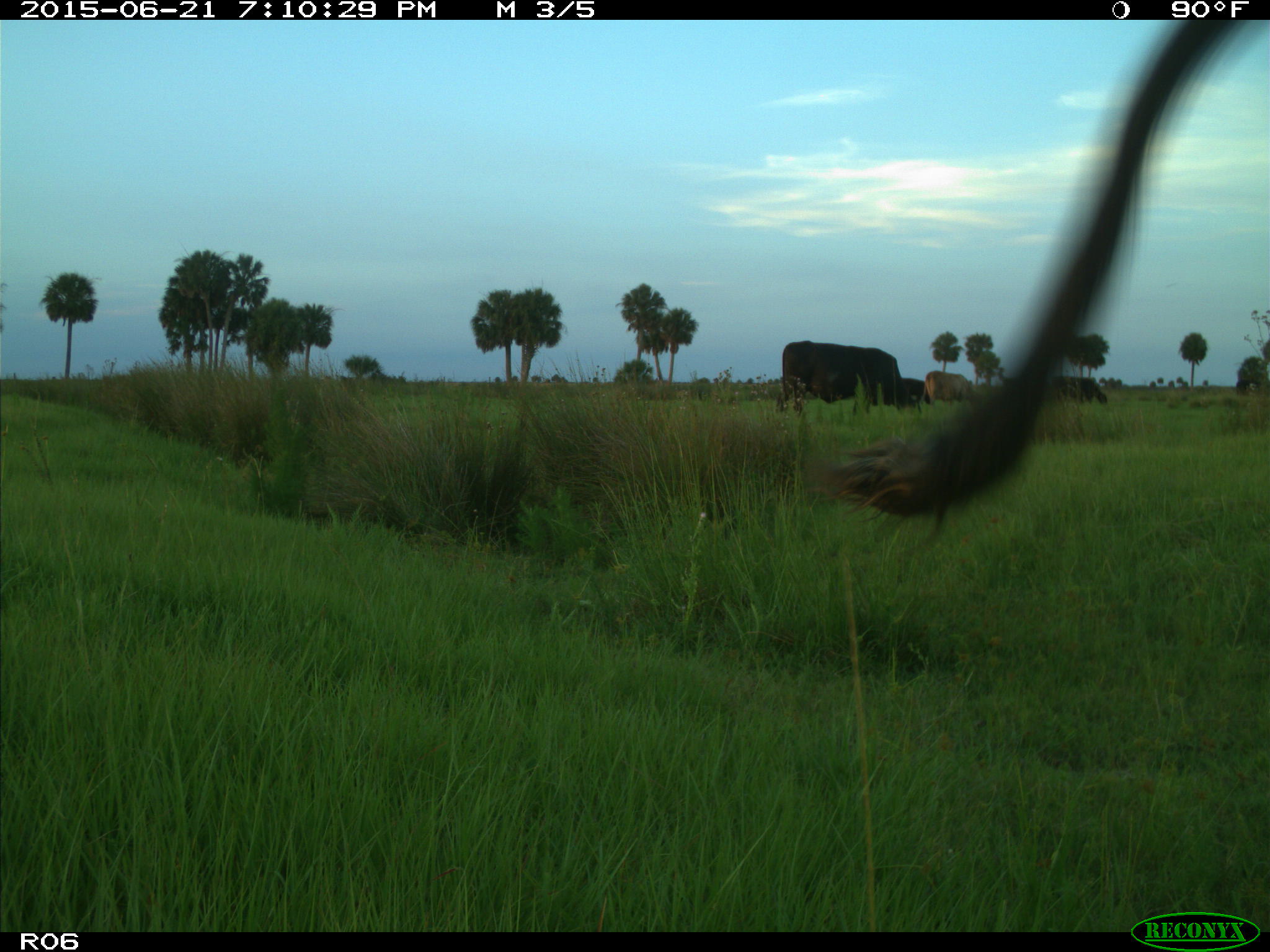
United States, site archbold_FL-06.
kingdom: Animalia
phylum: Chordata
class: Mammalia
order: Artiodactyla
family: Bovidae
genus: Bos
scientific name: Bos taurus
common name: domestic cow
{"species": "Bos taurus (domestic cow)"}